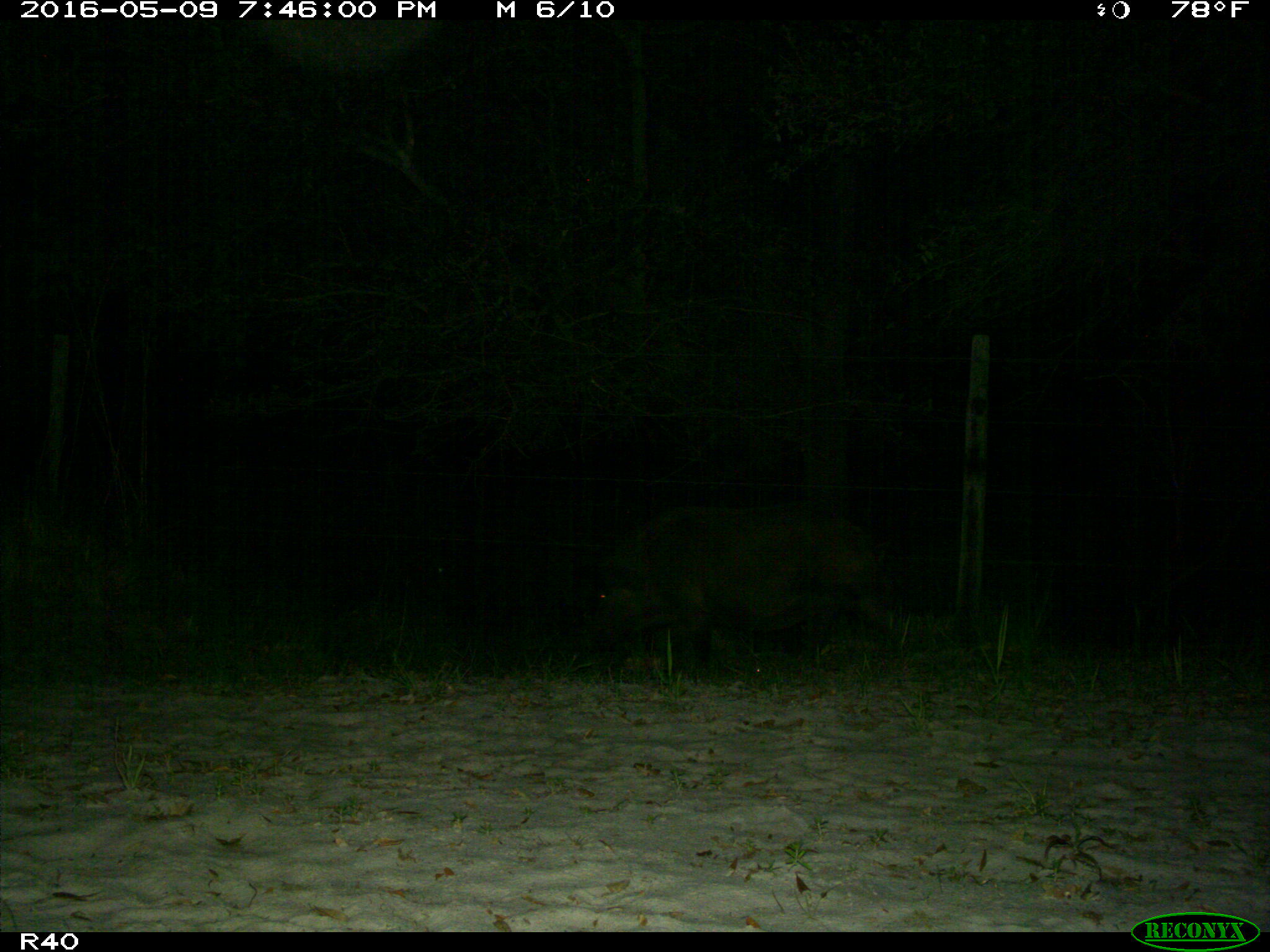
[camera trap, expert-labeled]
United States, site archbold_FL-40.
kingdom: Animalia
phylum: Chordata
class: Mammalia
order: Artiodactyla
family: Suidae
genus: Sus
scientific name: Sus scrofa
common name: wild boar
Sus scrofa (wild boar).